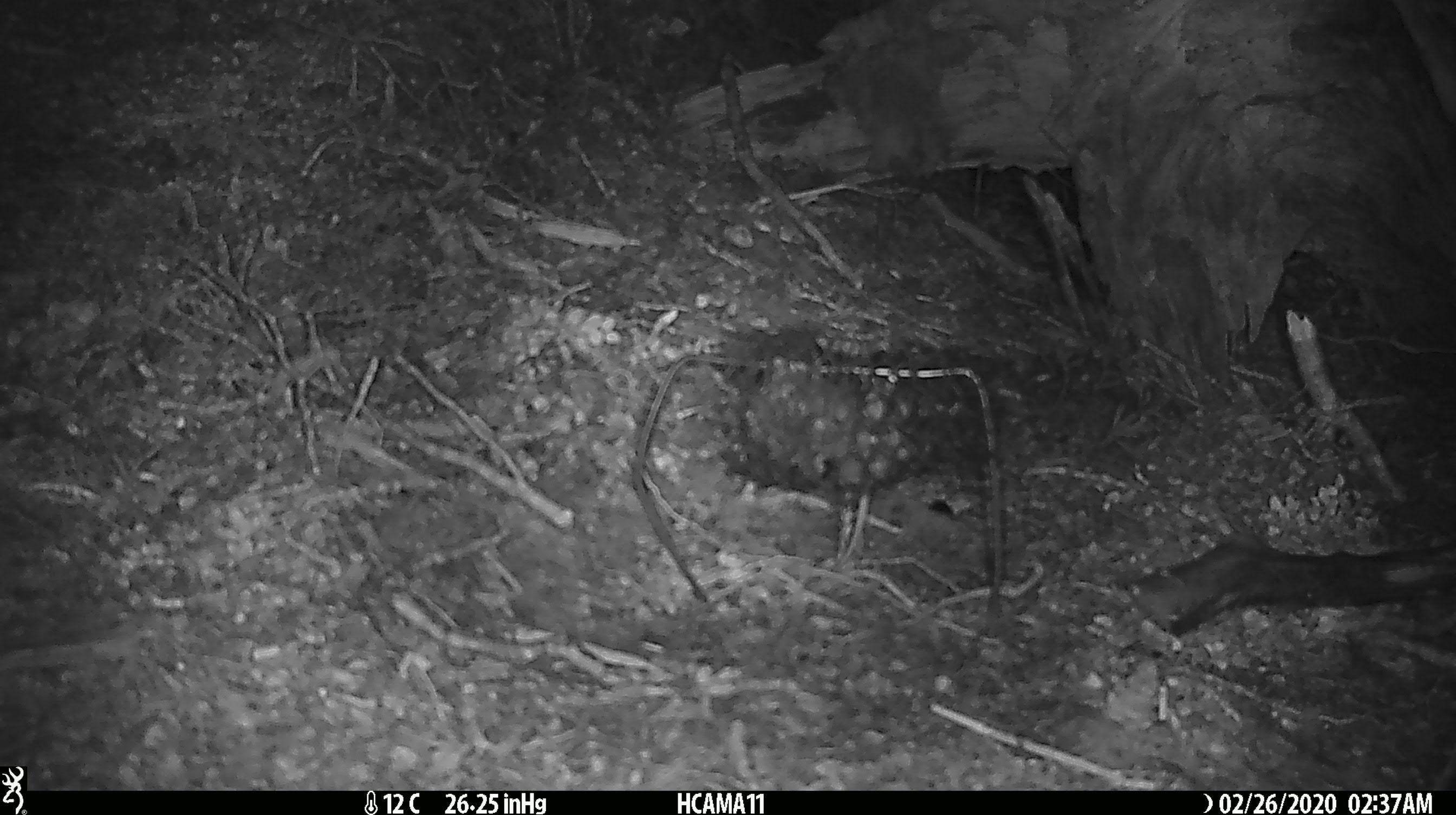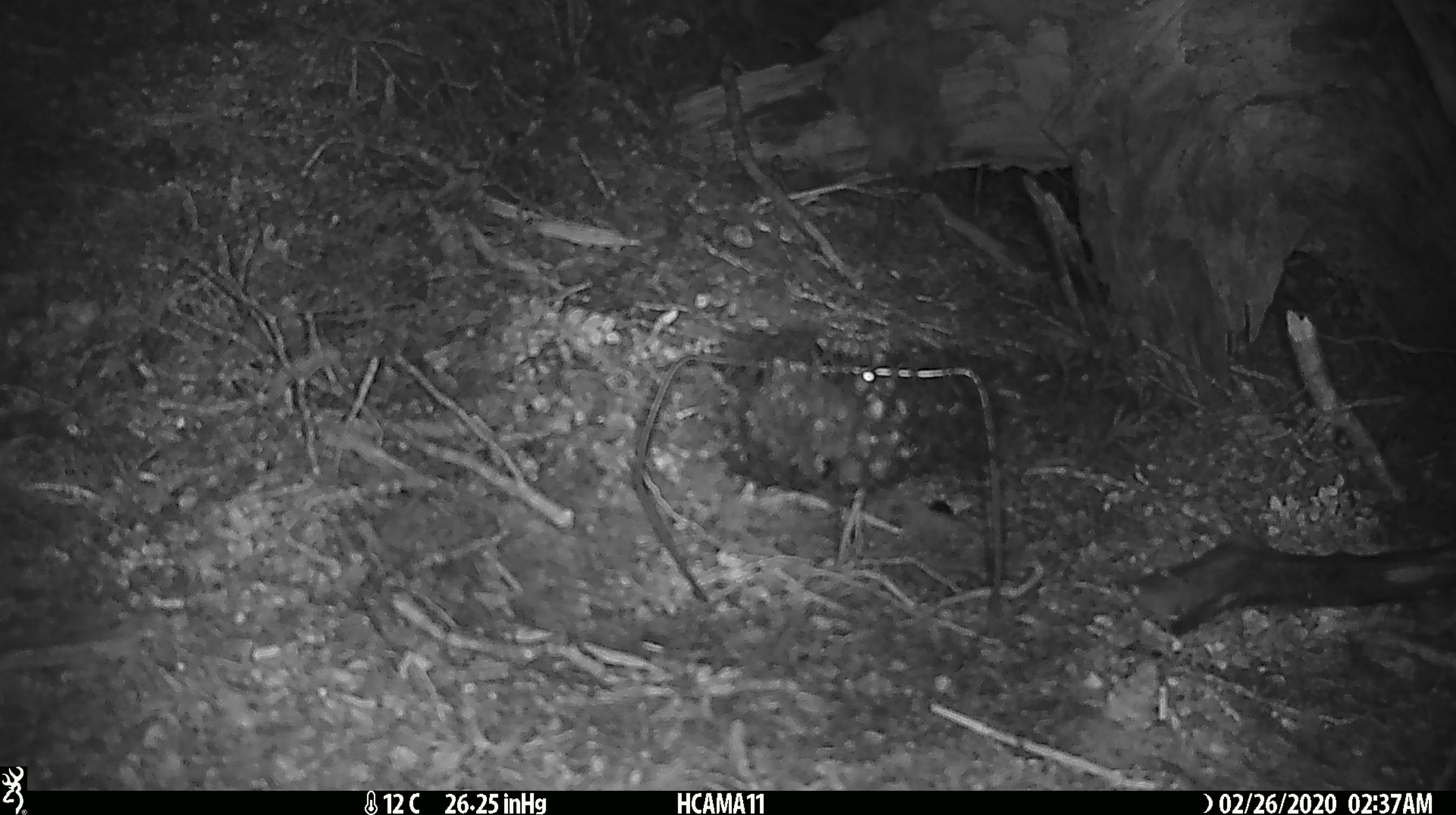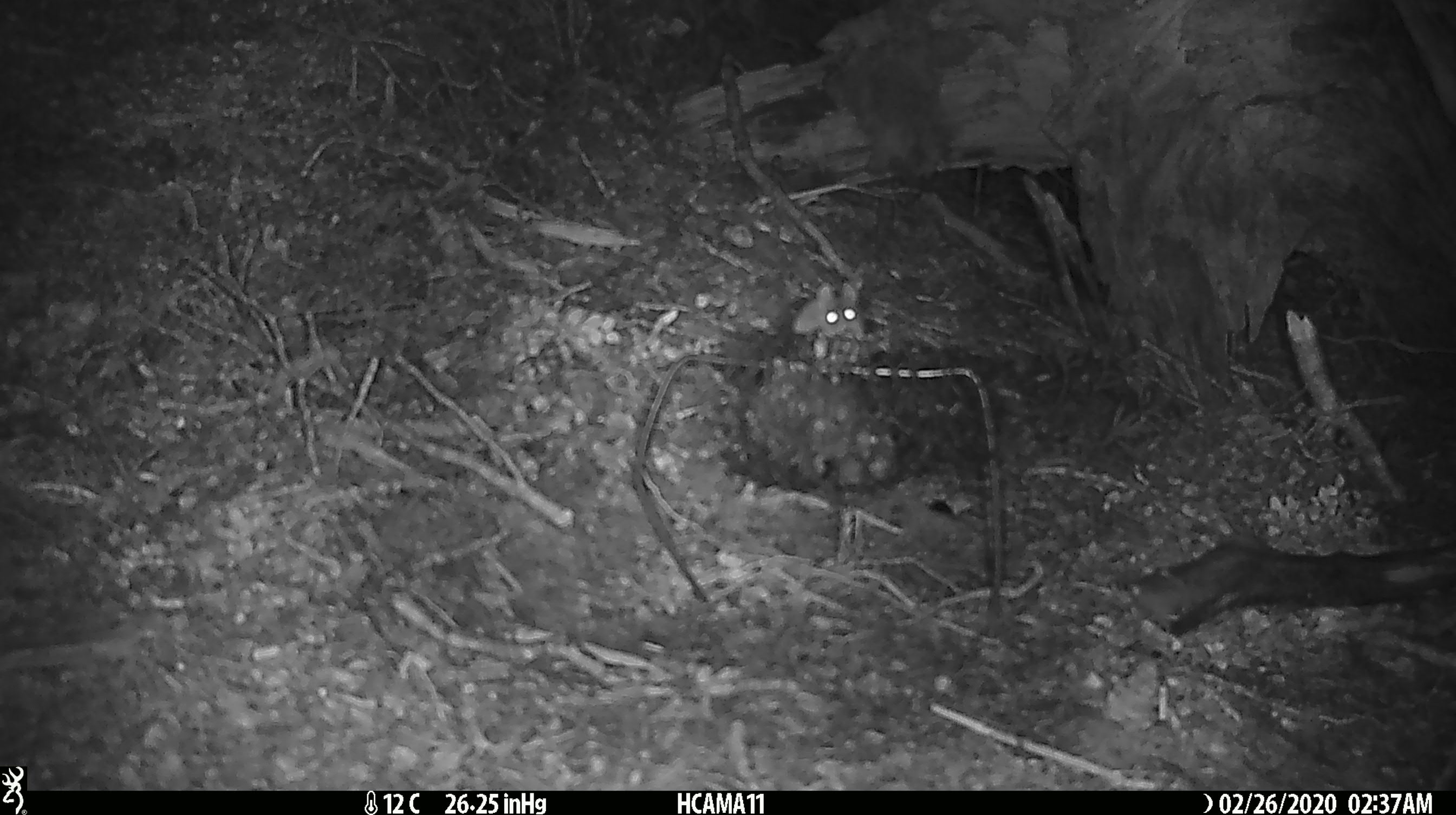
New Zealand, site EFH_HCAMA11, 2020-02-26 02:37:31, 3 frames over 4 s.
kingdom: Animalia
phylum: Chordata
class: Mammalia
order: Rodentia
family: Muridae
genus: Mus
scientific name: Mus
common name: mouse